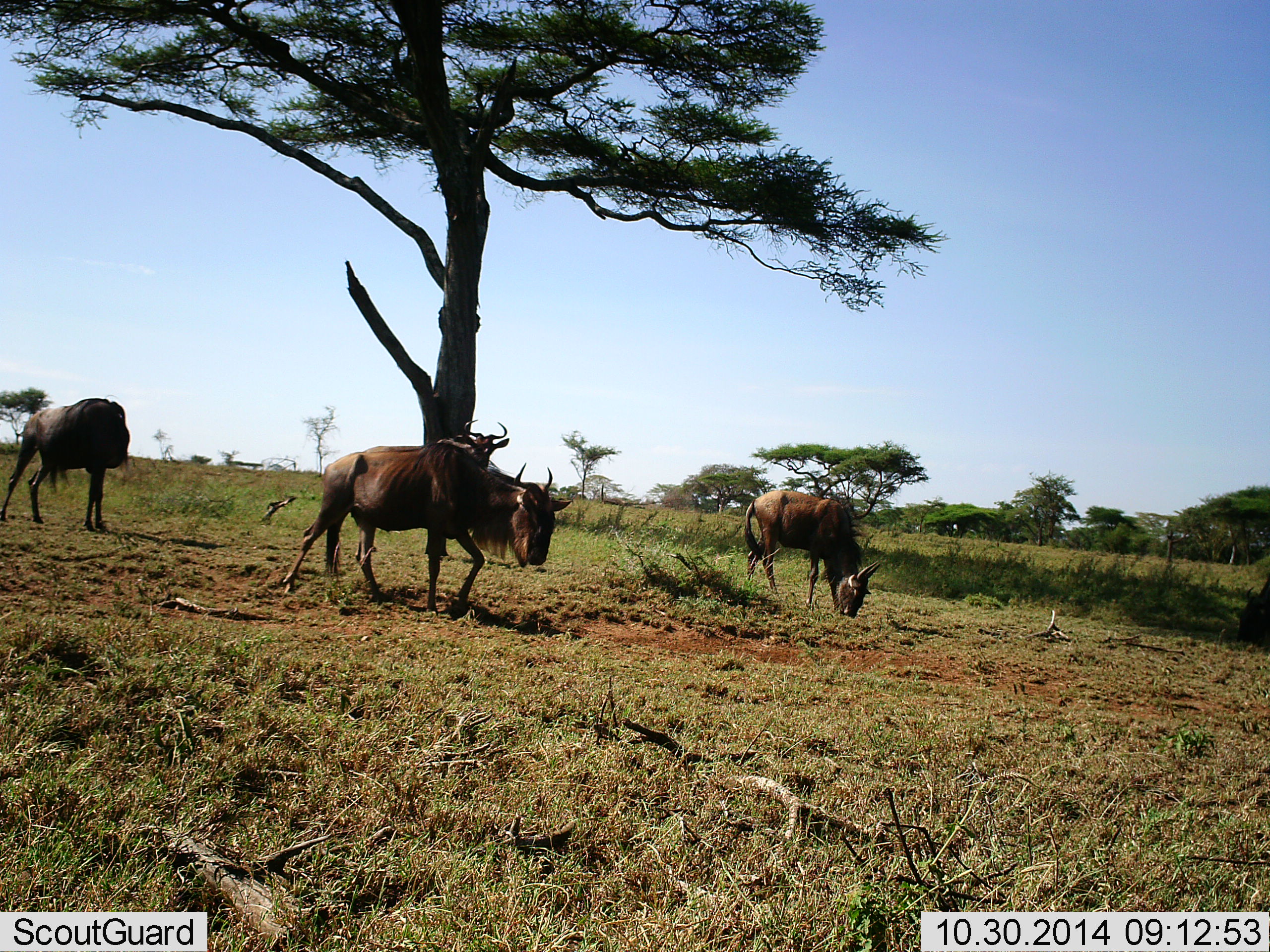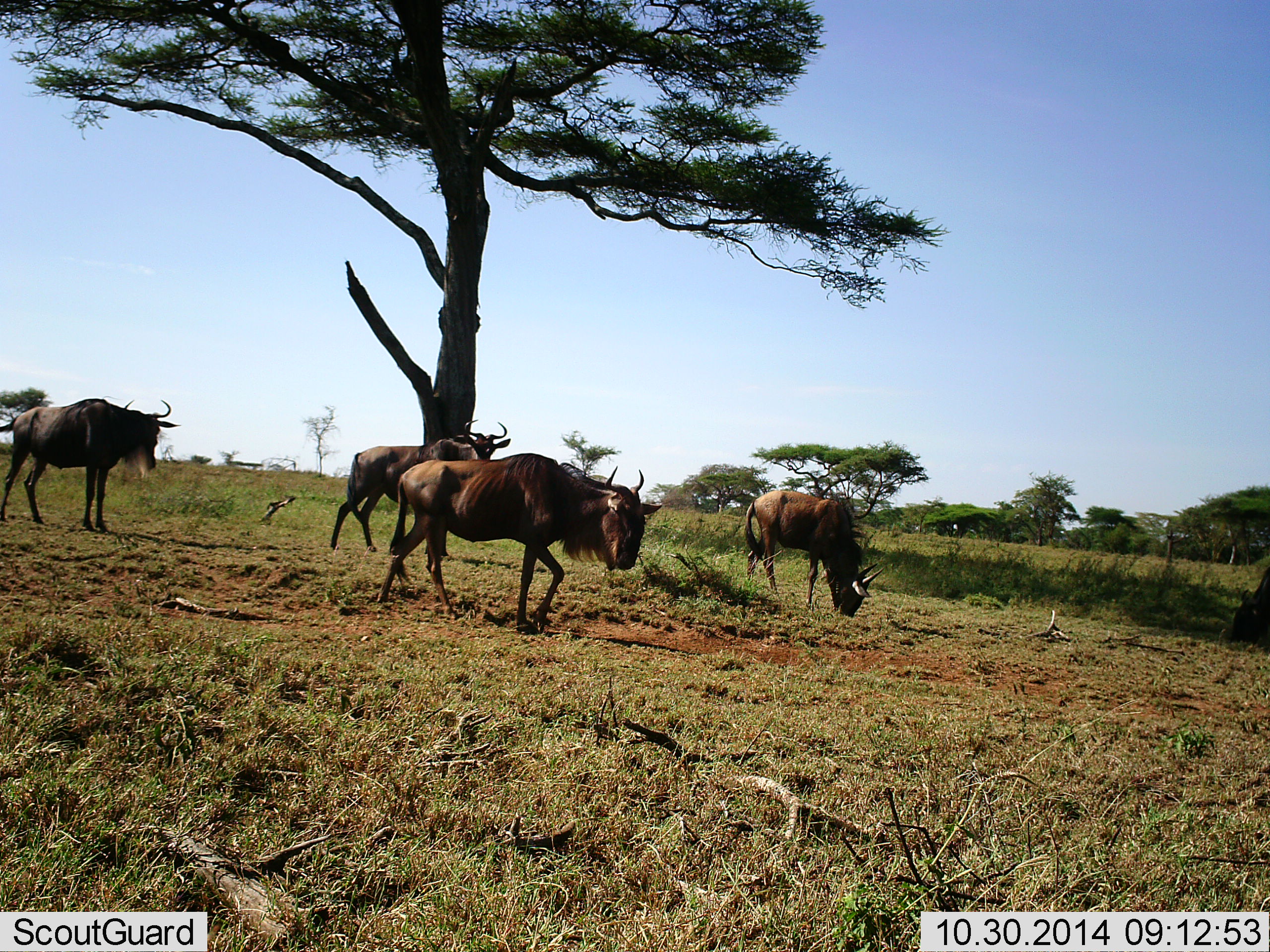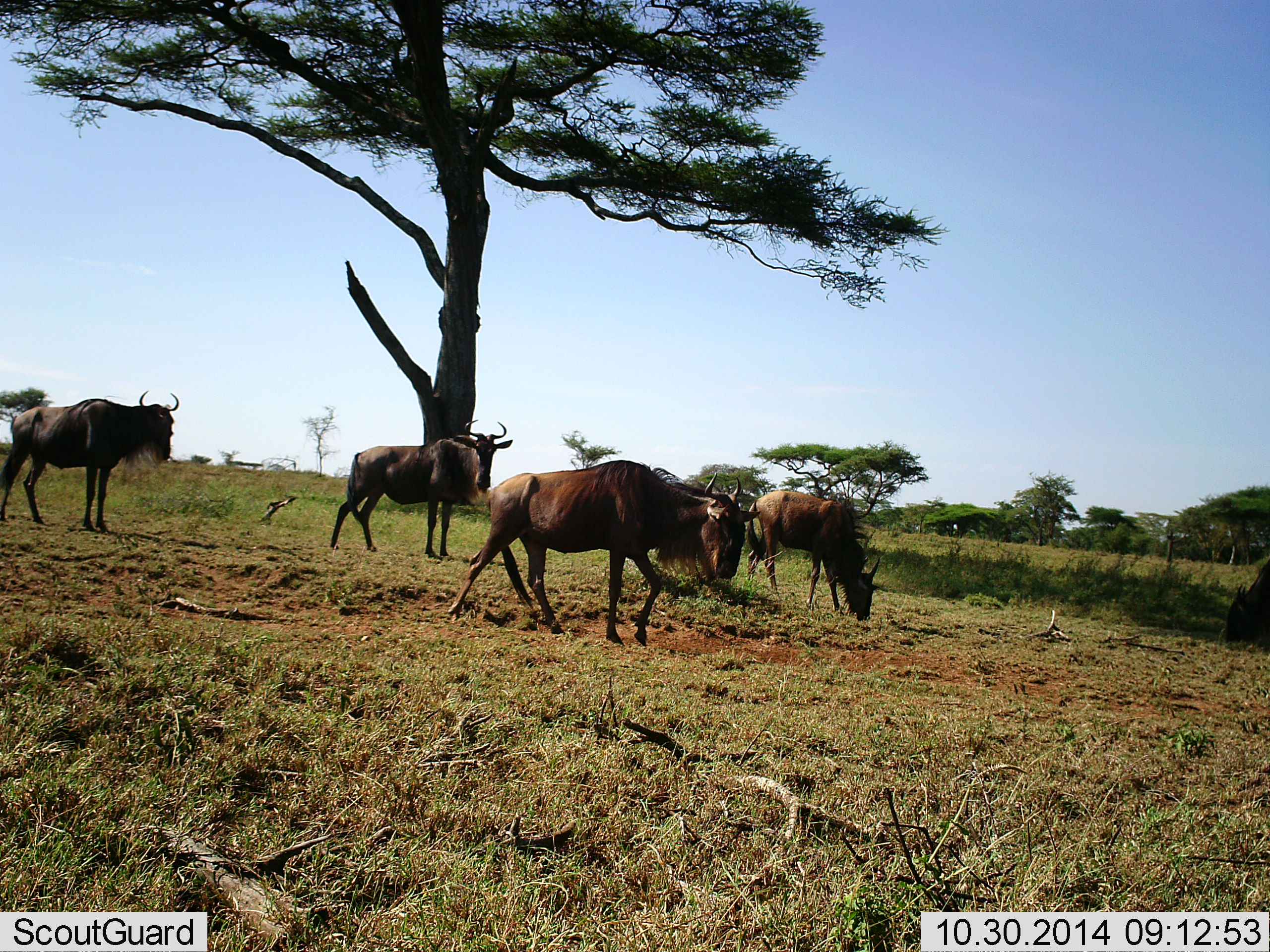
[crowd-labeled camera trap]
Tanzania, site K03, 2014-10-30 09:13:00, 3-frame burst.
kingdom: Animalia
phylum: Chordata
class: Mammalia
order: Artiodactyla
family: Bovidae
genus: Connochaetes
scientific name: Connochaetes taurinus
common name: blue wildebeest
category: wildebeest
Wildebeest (blue wildebeest) (Connochaetes taurinus), count 5. Behavior (volunteer vote fractions): standing 60%, resting 0%, moving 70%, interacting 0%. Young present (vote fraction): 0%. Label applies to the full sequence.